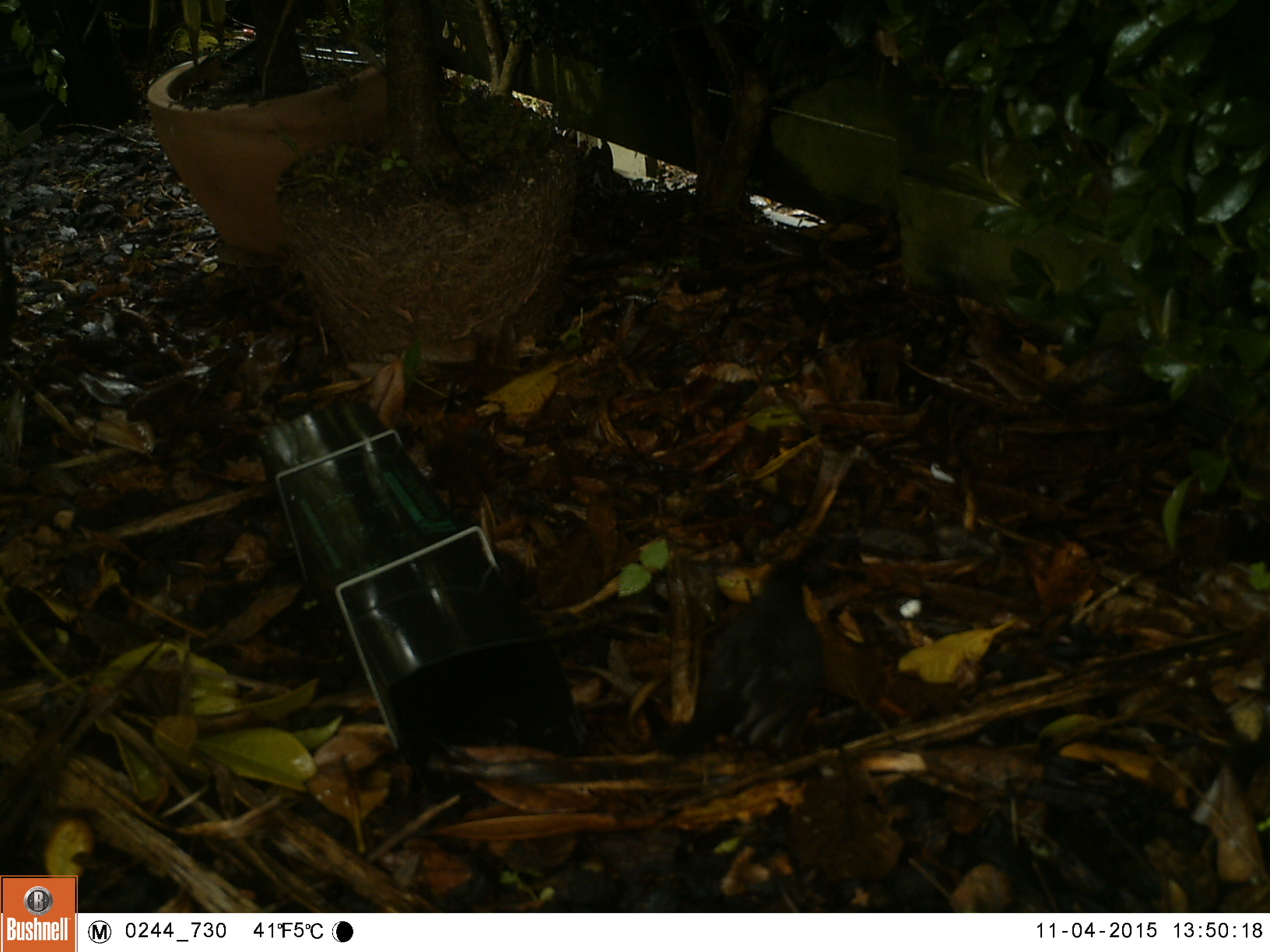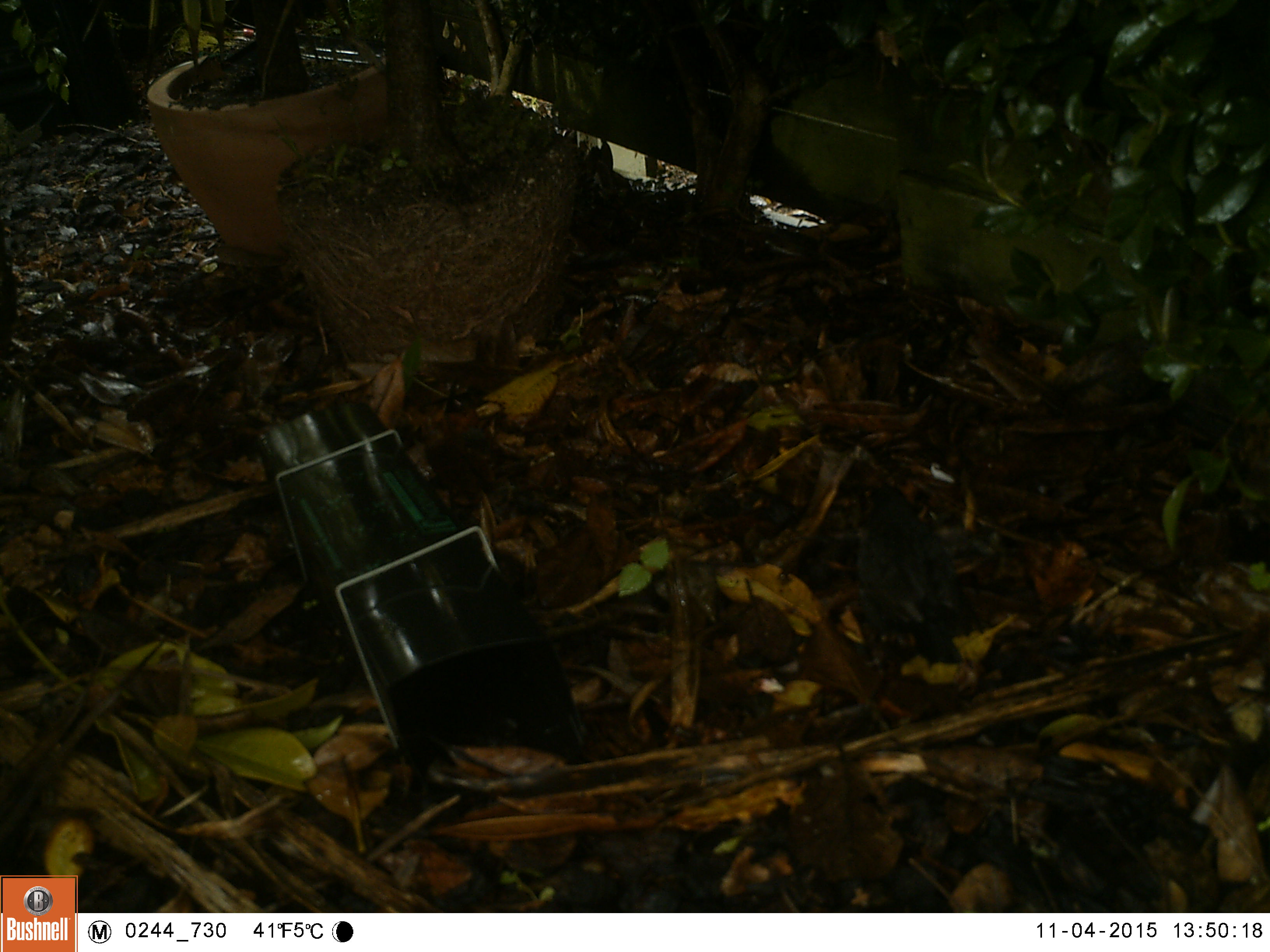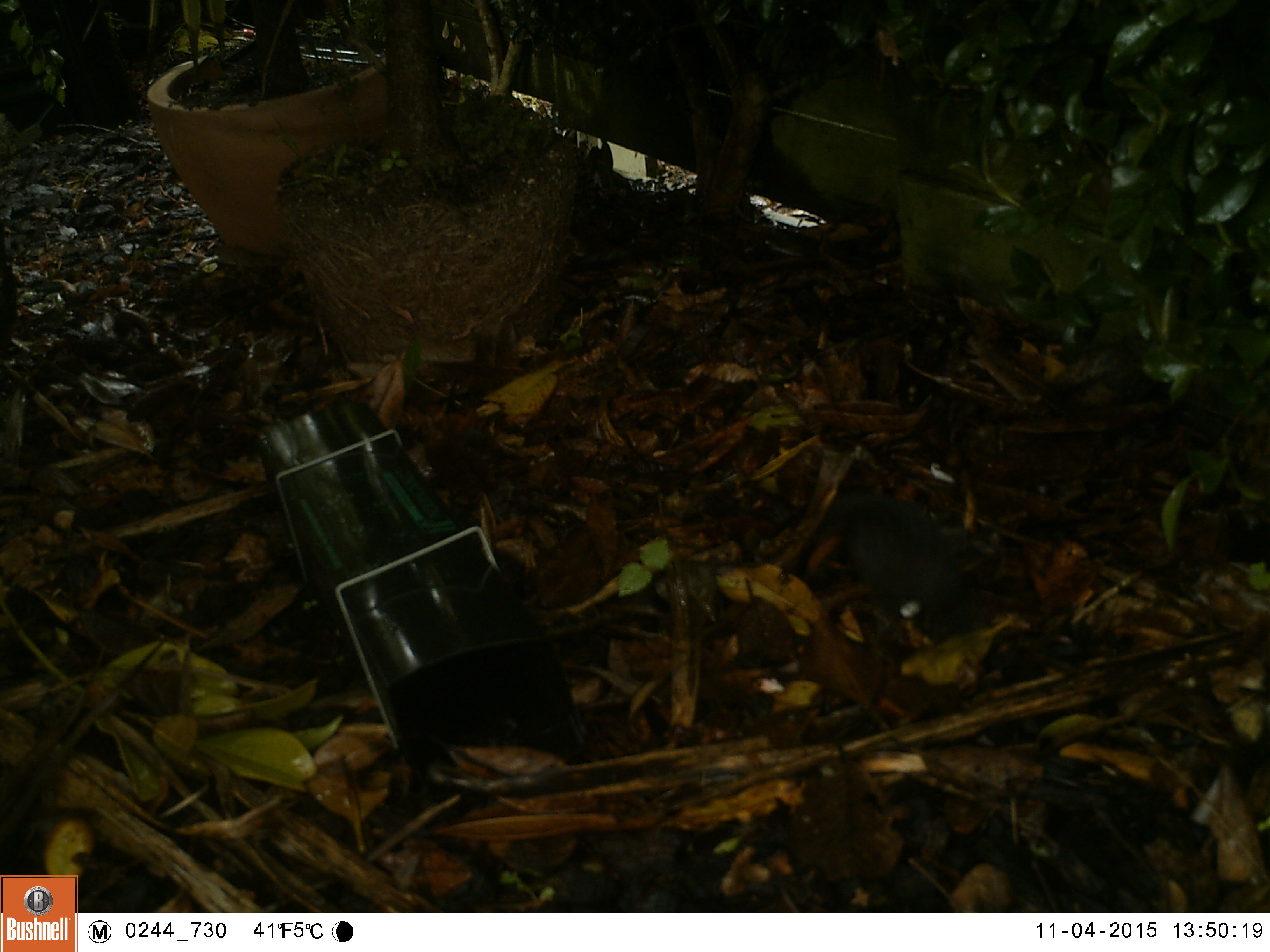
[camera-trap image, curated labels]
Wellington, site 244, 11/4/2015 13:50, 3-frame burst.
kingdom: Animalia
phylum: Chordata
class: Aves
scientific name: Aves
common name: bird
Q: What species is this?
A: Bird (Aves).